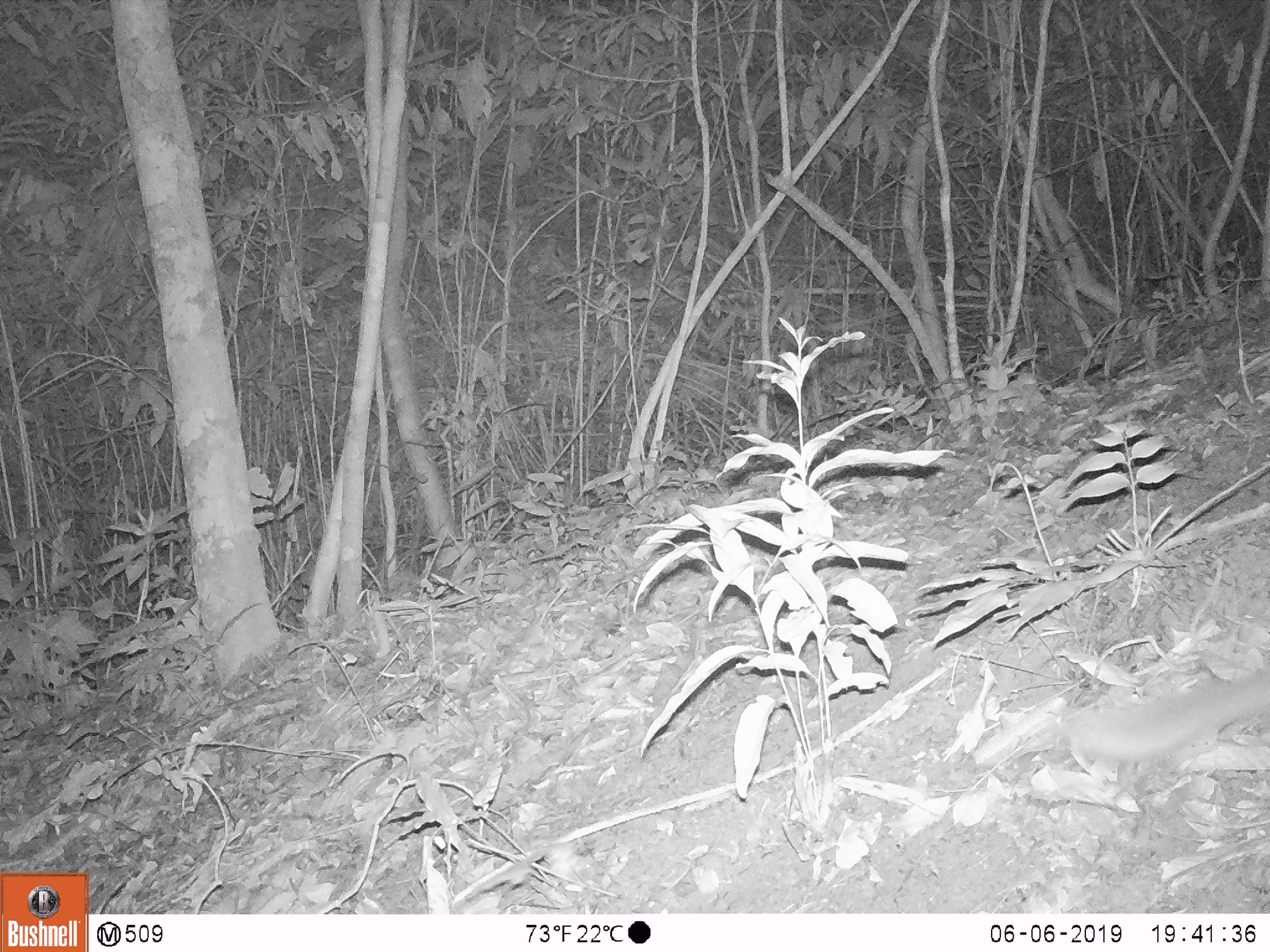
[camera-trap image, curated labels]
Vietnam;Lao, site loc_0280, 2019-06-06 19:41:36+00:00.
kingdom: Animalia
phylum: Chordata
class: Mammalia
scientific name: Mammalia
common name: mammal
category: unidentified small mammal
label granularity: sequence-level